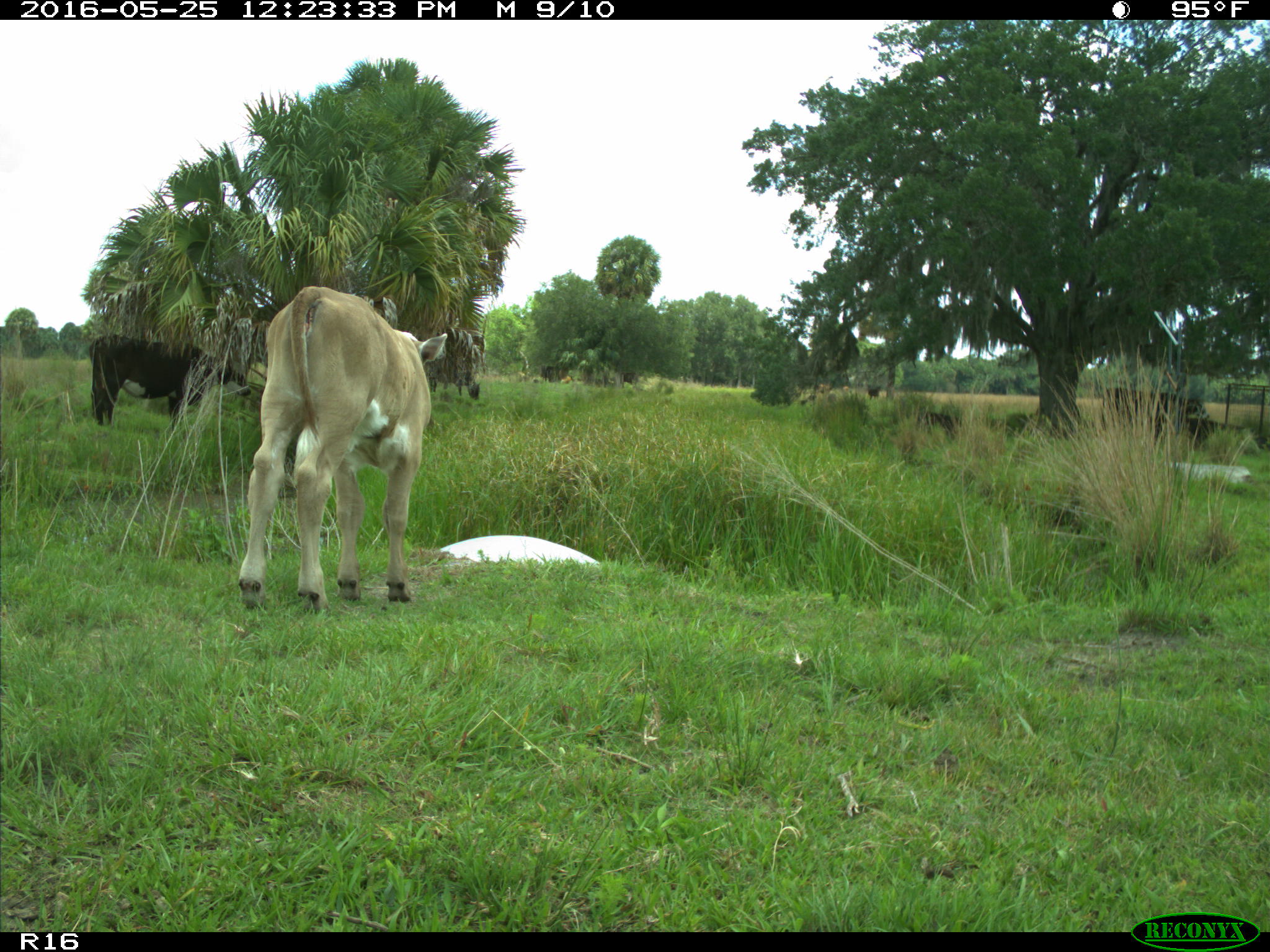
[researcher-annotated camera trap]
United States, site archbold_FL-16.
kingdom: Animalia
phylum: Chordata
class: Mammalia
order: Artiodactyla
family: Bovidae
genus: Bos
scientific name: Bos taurus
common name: domestic cow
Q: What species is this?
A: Bos taurus (domestic cow).